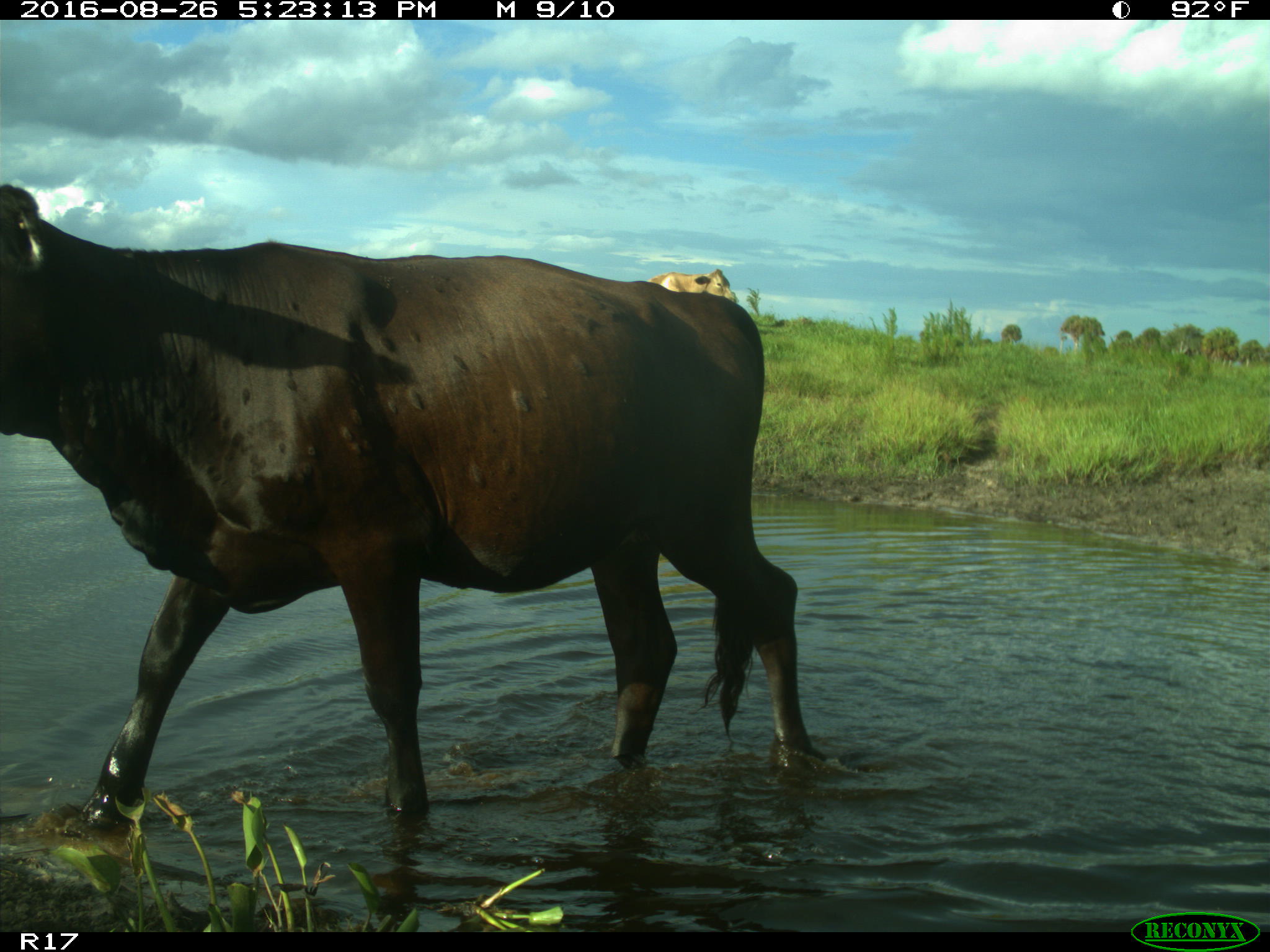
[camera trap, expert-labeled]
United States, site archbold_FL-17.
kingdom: Animalia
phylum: Chordata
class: Mammalia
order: Artiodactyla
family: Bovidae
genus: Bos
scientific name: Bos taurus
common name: domestic cow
Bos taurus (domestic cow).